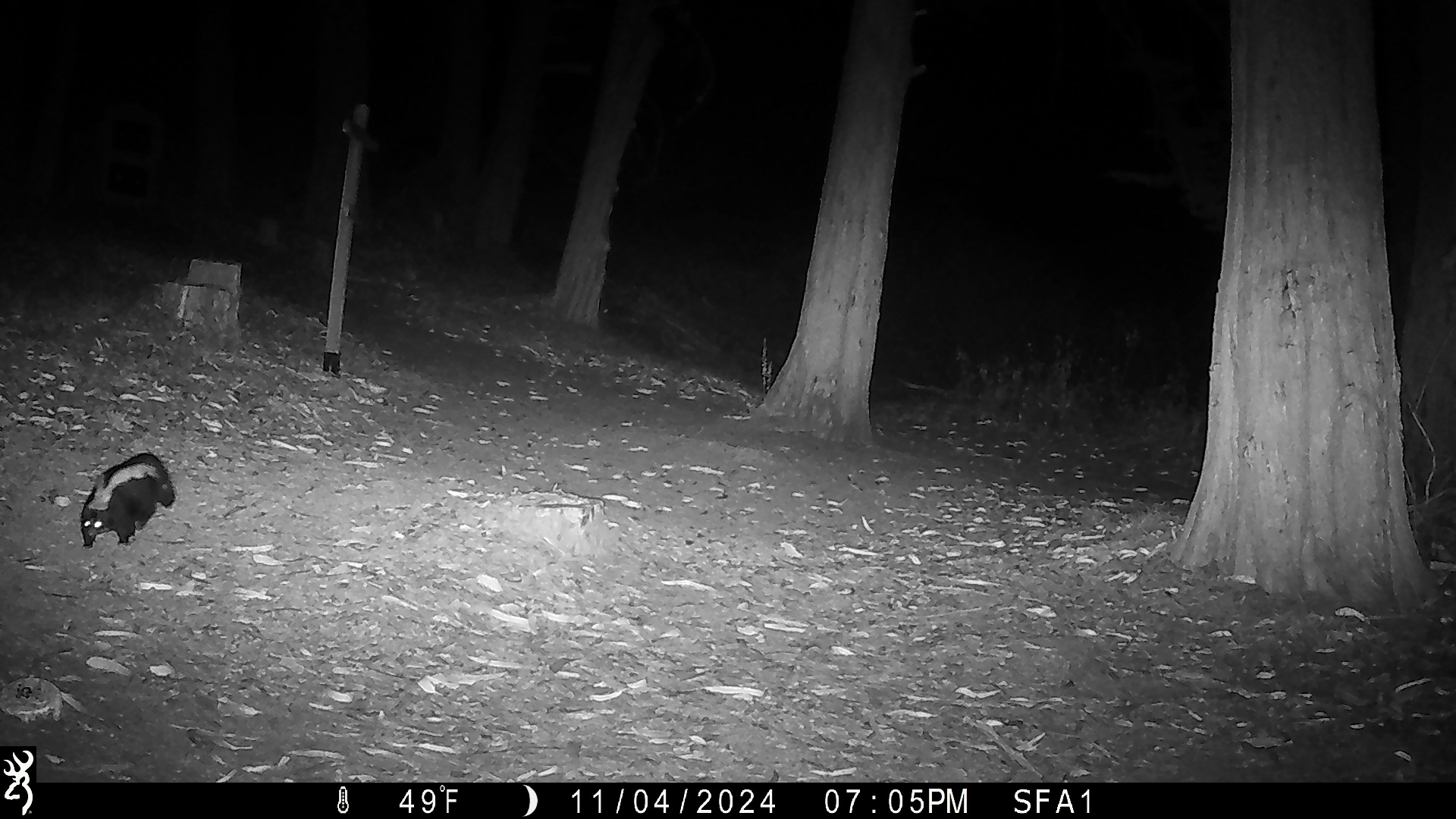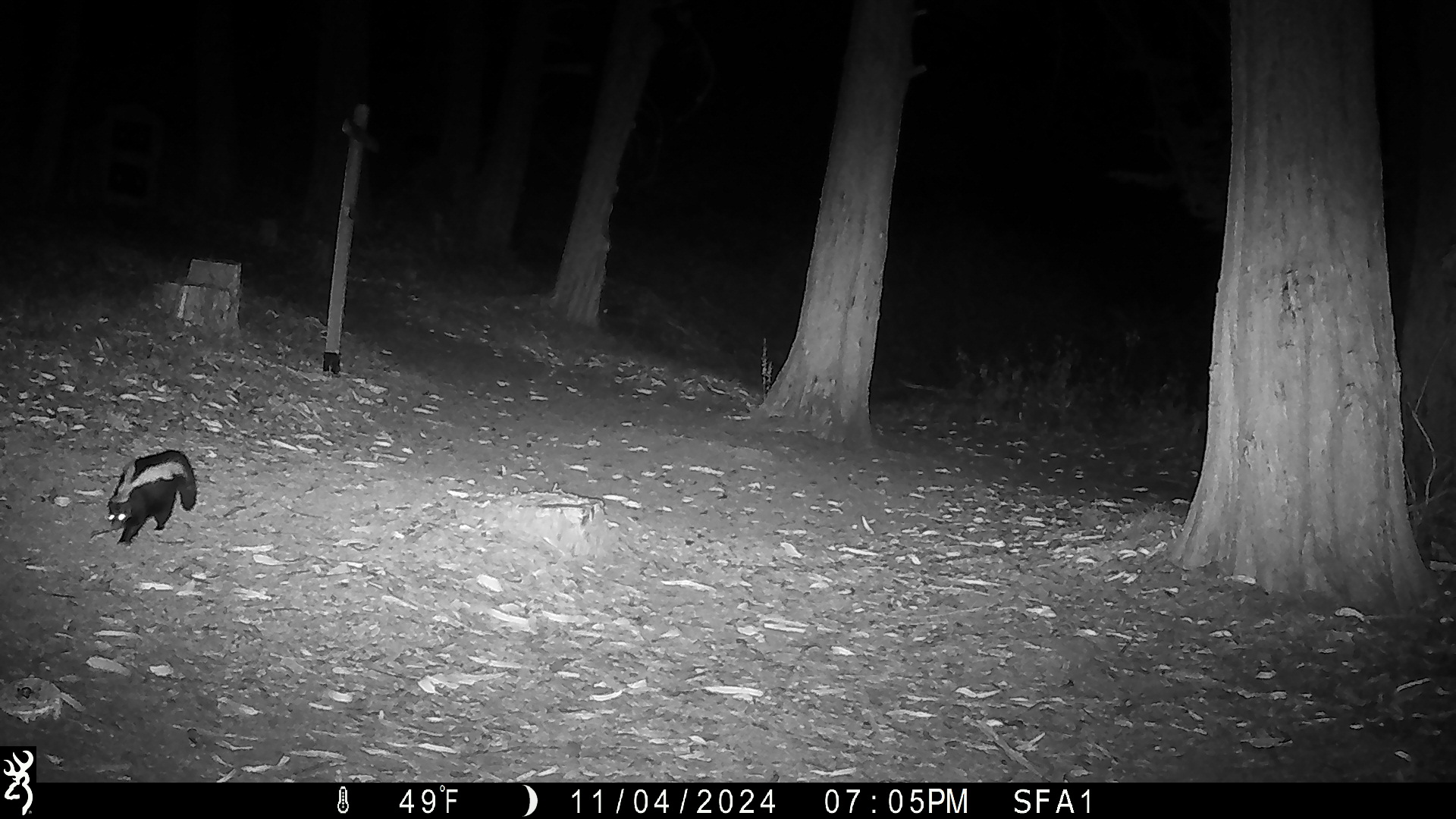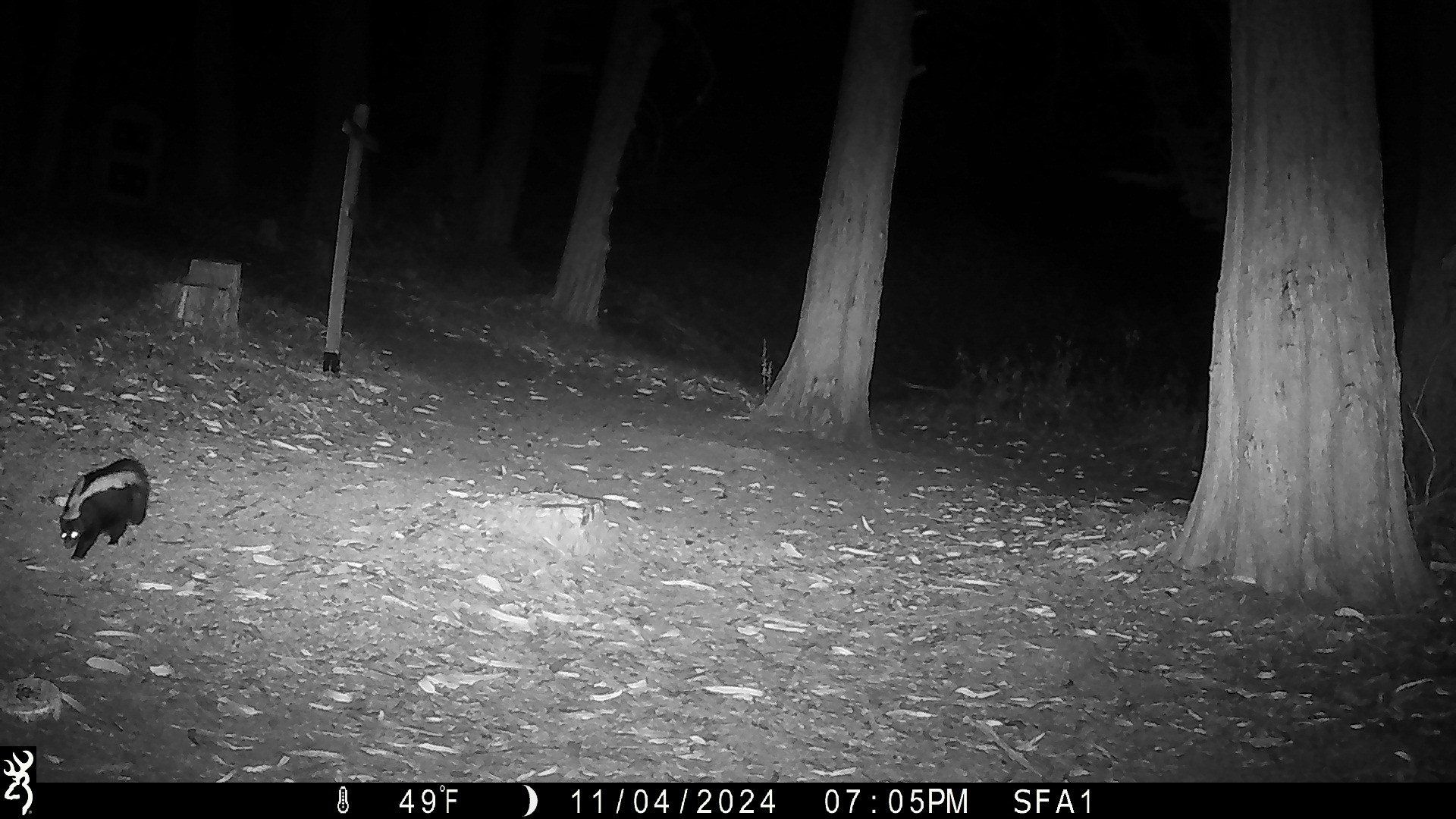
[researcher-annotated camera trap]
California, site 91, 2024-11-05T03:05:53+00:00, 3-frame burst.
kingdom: Animalia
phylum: Chordata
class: Mammalia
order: Carnivora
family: Mephitidae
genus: Mephitis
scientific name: Mephitis mephitis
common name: striped skunk